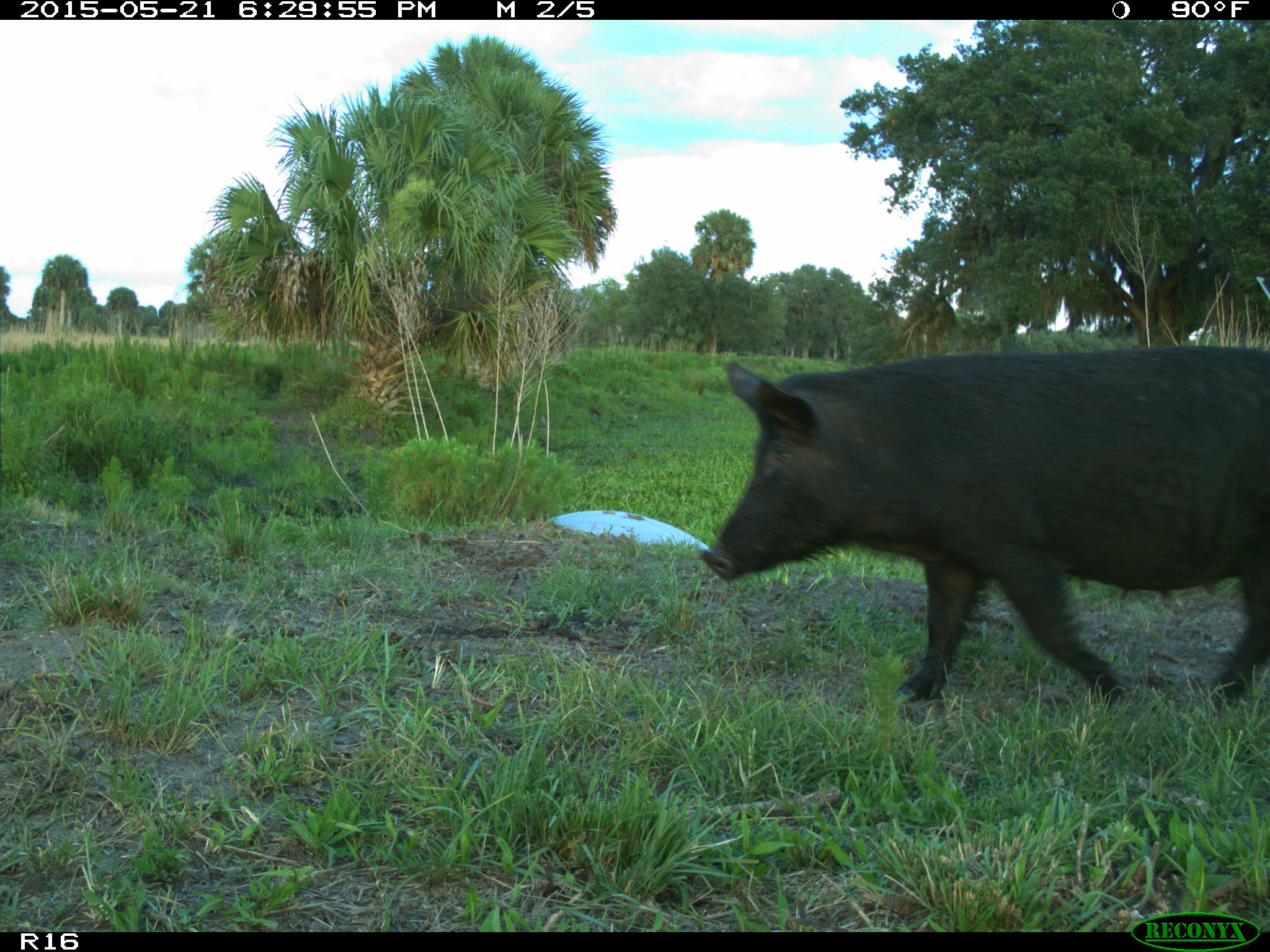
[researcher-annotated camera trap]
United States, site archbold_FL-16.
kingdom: Animalia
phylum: Chordata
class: Mammalia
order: Artiodactyla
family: Suidae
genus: Sus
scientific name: Sus scrofa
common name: wild boar